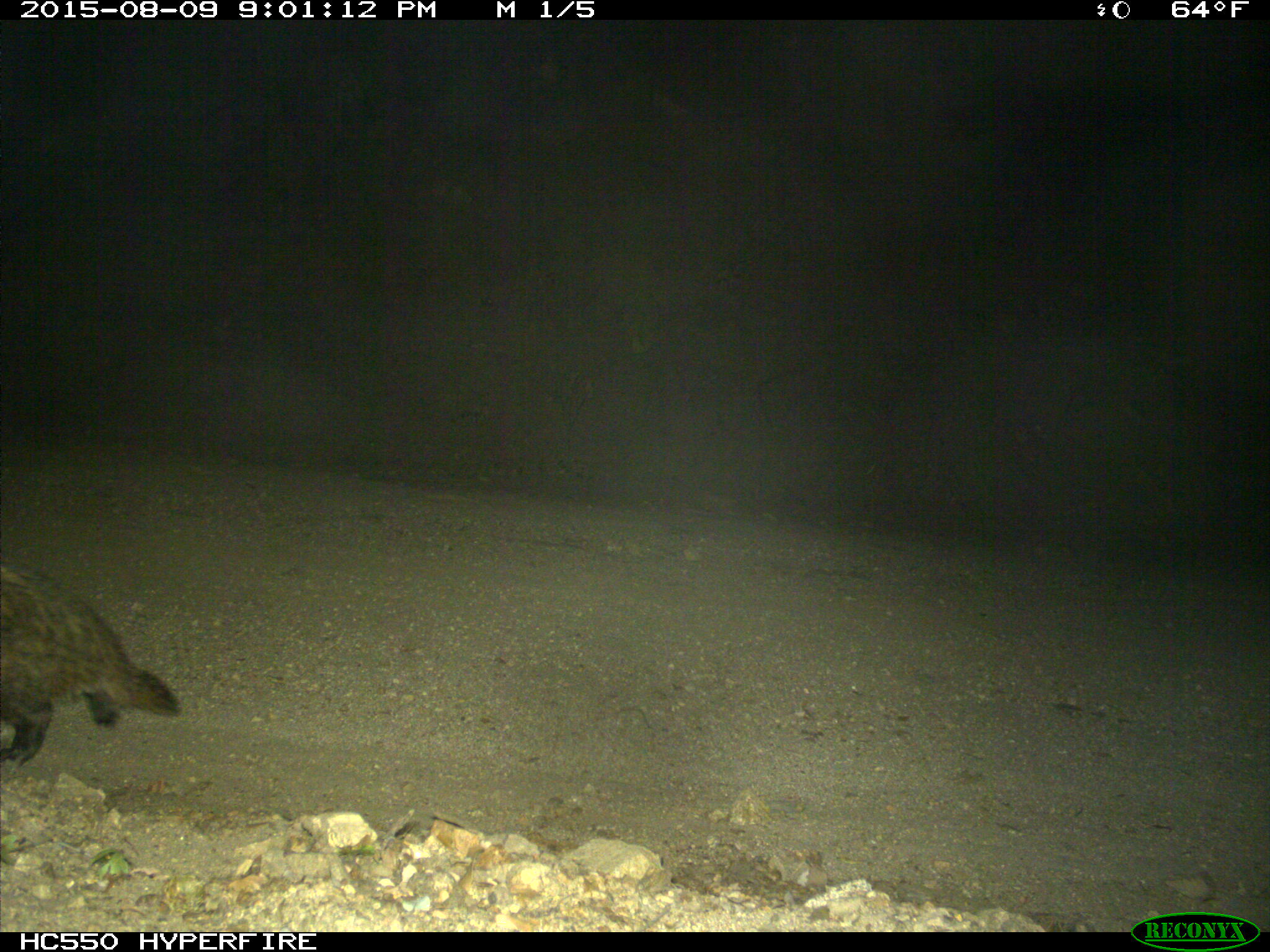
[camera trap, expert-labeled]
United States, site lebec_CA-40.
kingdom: Animalia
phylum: Chordata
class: Mammalia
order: Carnivora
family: Mustelidae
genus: Meles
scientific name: Meles meles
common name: european badger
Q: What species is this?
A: Meles meles (european badger).